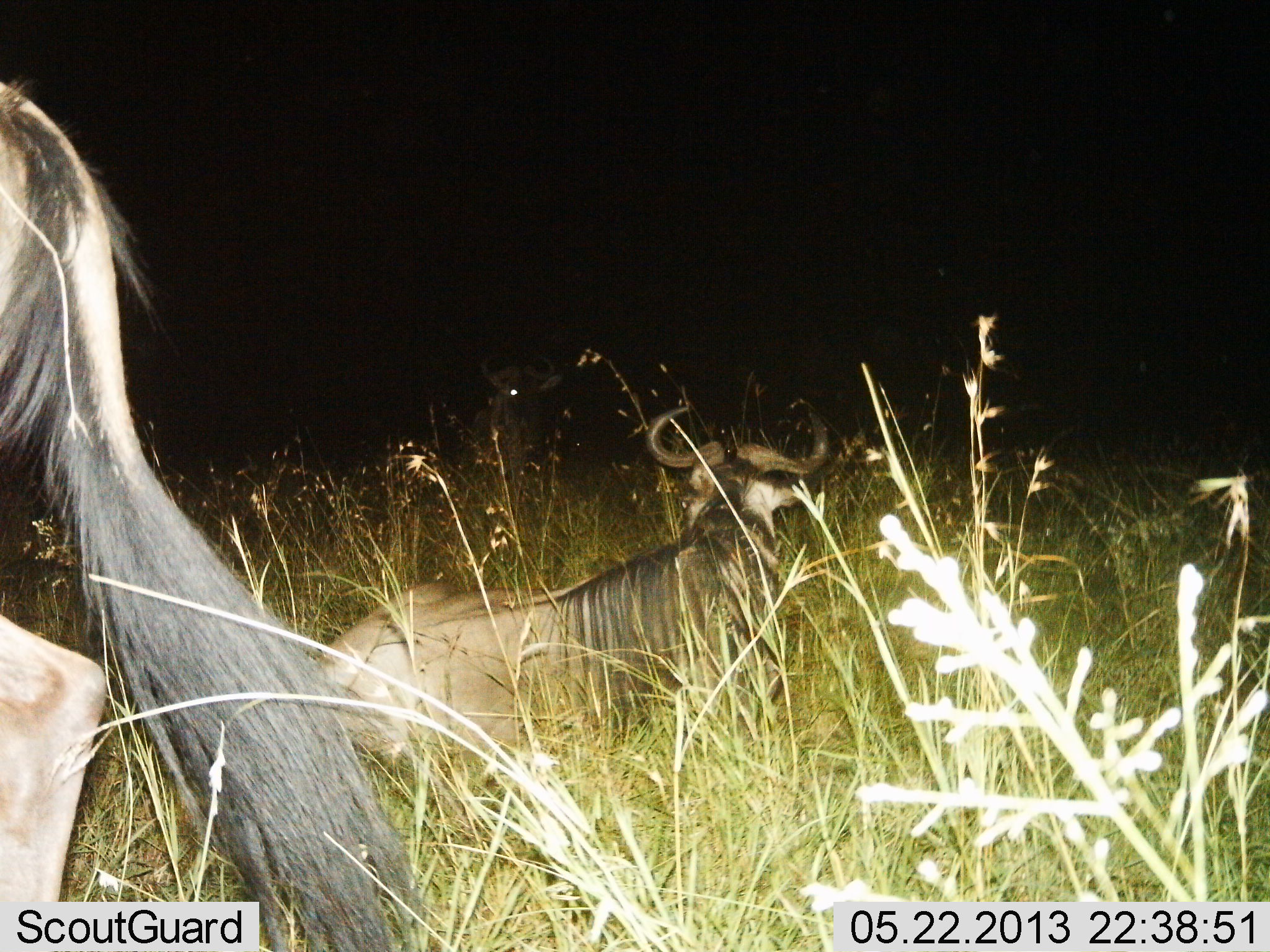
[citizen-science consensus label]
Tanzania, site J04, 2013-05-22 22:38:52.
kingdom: Animalia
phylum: Chordata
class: Mammalia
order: Artiodactyla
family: Bovidae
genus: Connochaetes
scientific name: Connochaetes taurinus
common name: blue wildebeest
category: wildebeest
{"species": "wildebeest (blue wildebeest) (Connochaetes taurinus)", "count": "2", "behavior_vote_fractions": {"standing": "70%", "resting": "100%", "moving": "0%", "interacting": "0%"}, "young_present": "0%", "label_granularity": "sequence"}